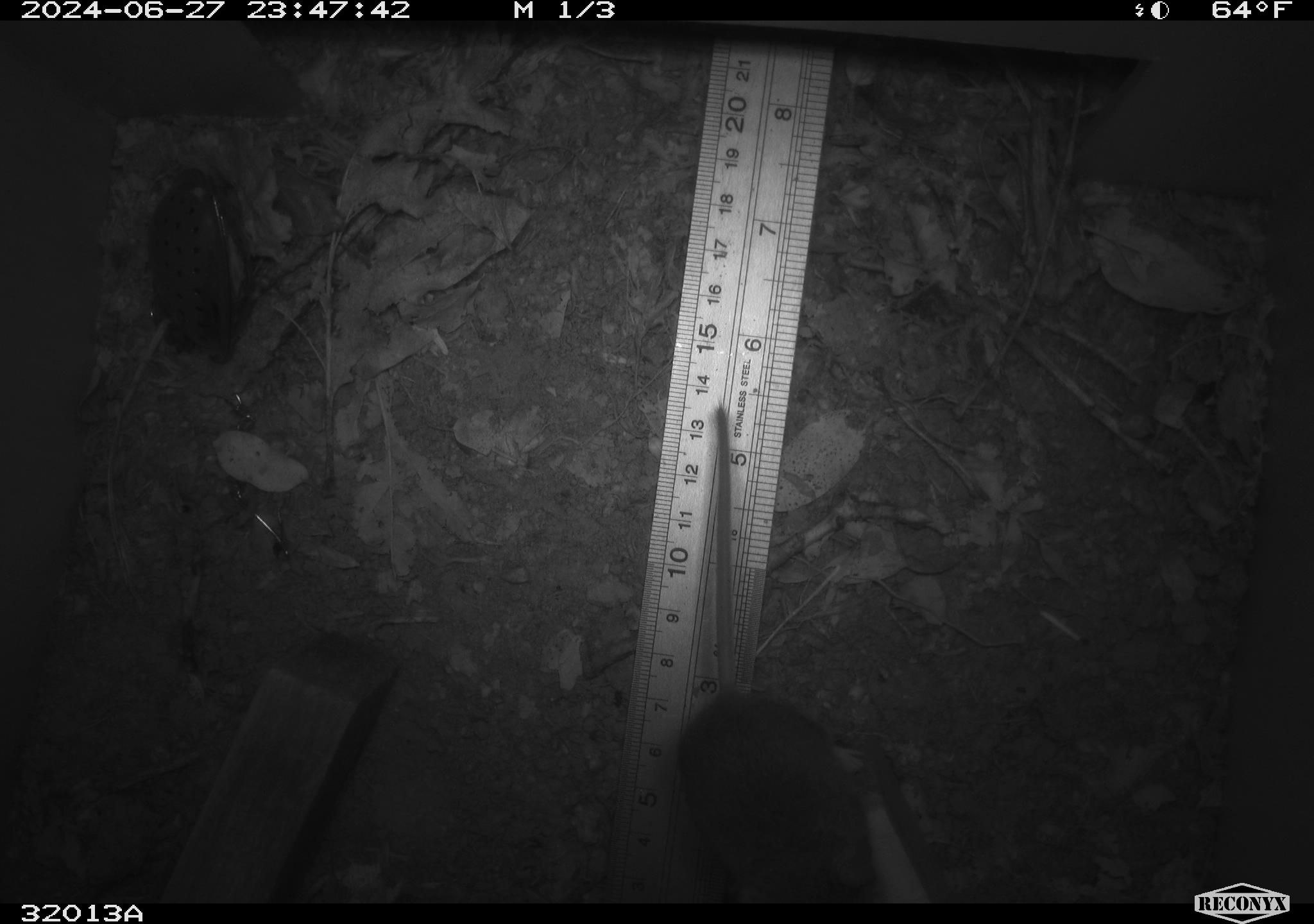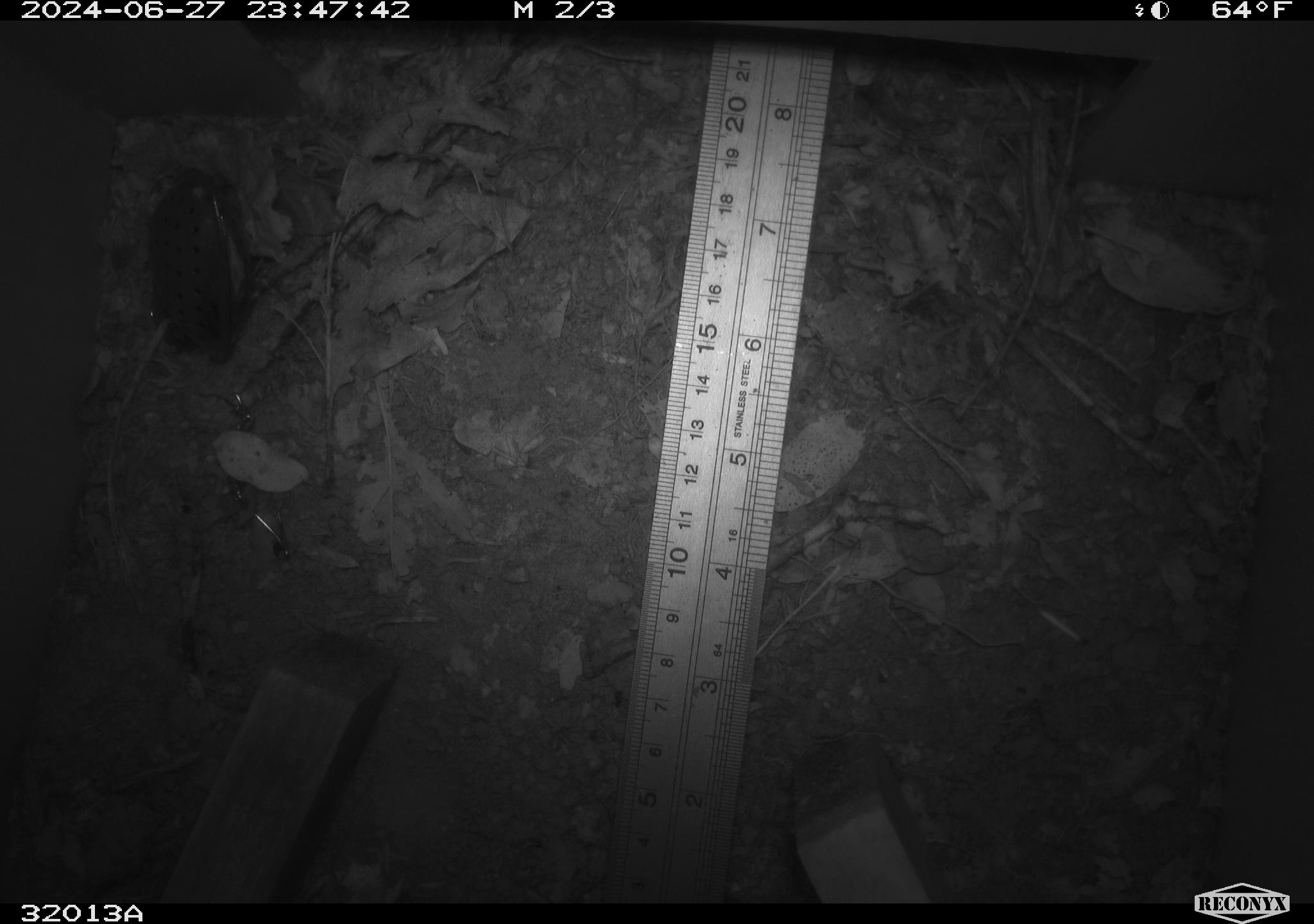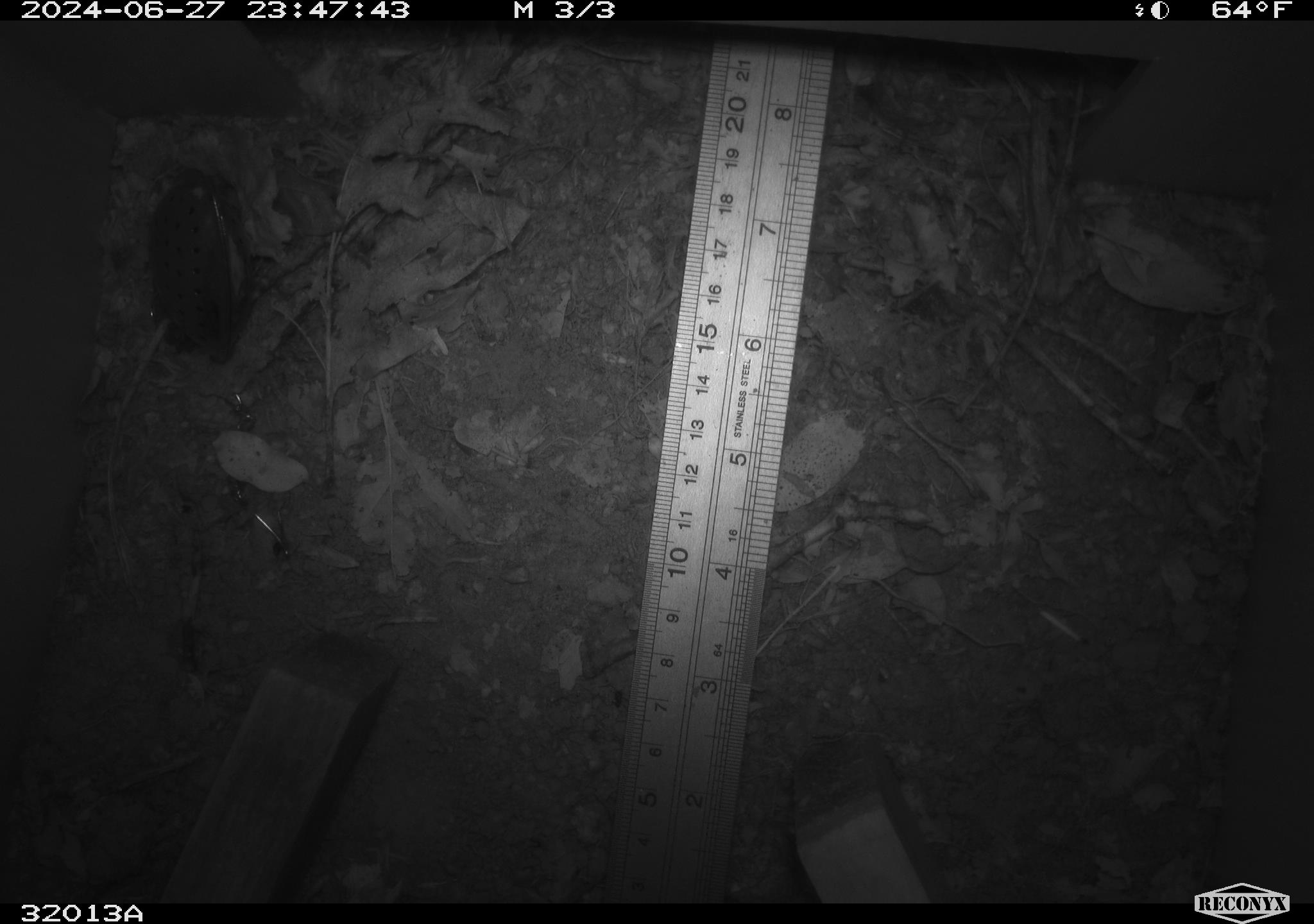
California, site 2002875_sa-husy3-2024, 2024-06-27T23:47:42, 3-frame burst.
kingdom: Animalia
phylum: Chordata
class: Mammalia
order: Rodentia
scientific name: Rodentia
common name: rodent